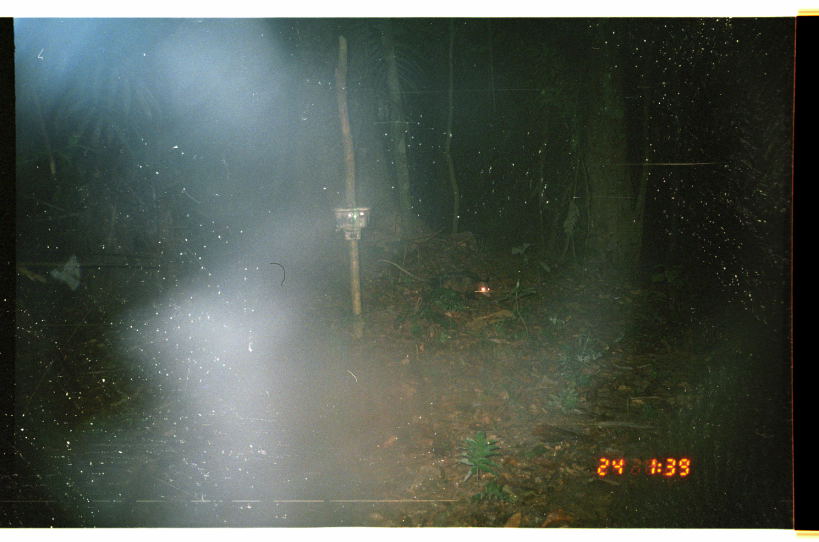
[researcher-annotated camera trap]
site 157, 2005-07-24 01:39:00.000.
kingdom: Animalia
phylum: Chordata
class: Mammalia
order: Didelphimorphia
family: Didelphidae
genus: Didelphis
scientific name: Didelphis marsupialis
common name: southern opossum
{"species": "Didelphis marsupialis (southern opossum)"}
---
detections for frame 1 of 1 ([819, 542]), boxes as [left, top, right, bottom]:
didelphis marsupialis: [373, 257, 496, 295]